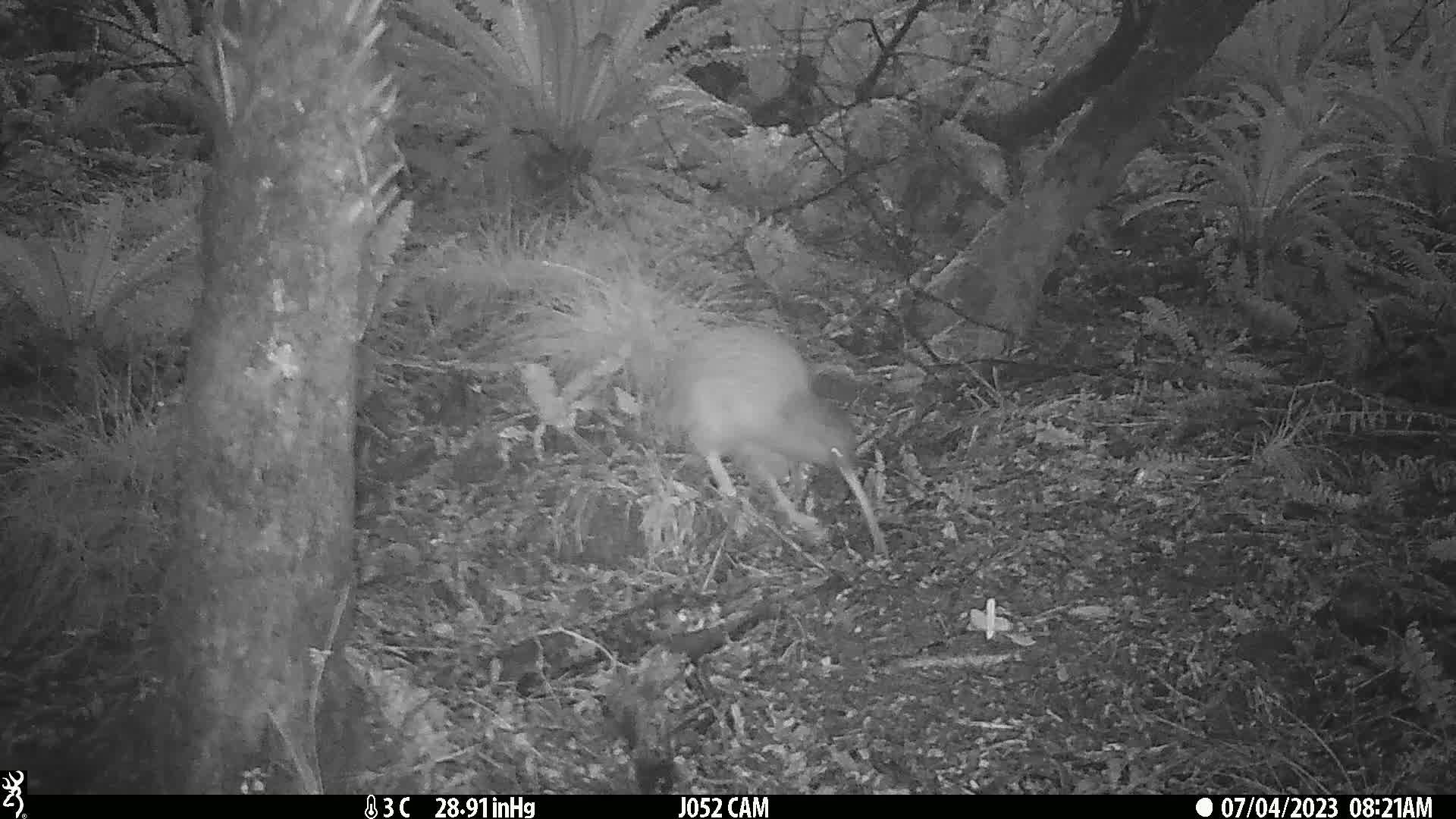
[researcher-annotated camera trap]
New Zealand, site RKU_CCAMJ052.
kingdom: Animalia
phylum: Chordata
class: Aves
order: Apterygiformes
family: Apterygidae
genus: Apteryx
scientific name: Apteryx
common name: kiwi